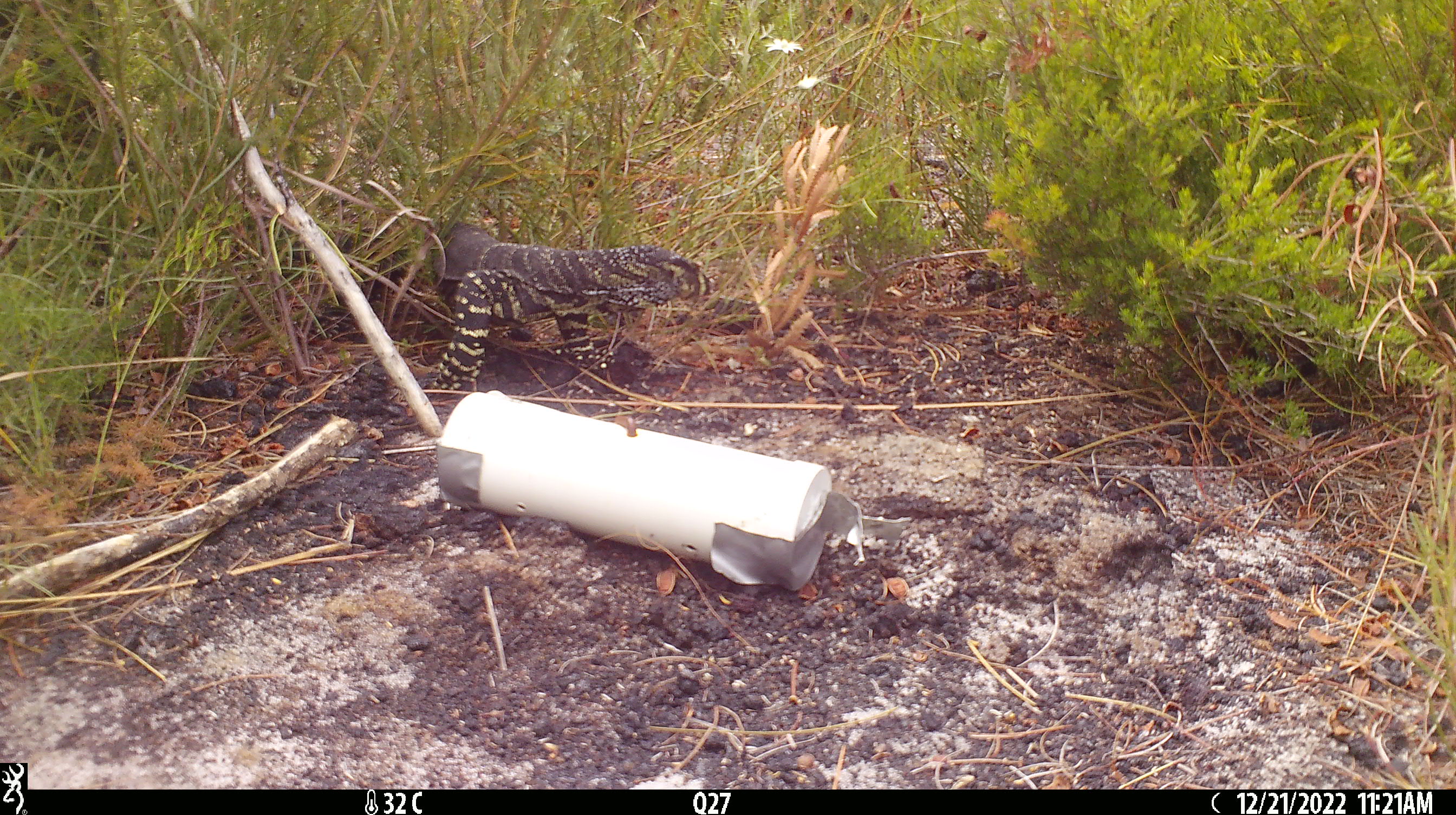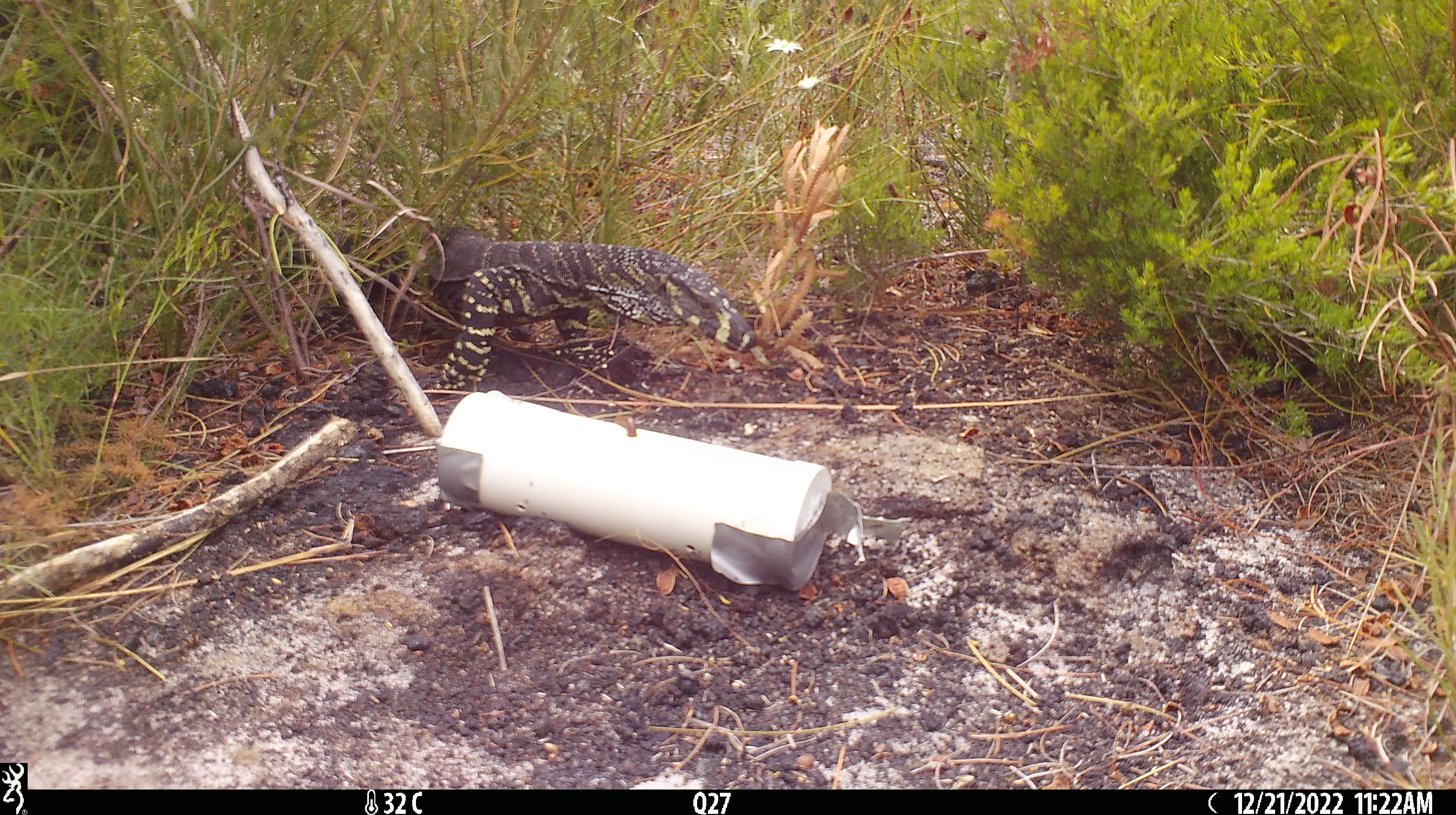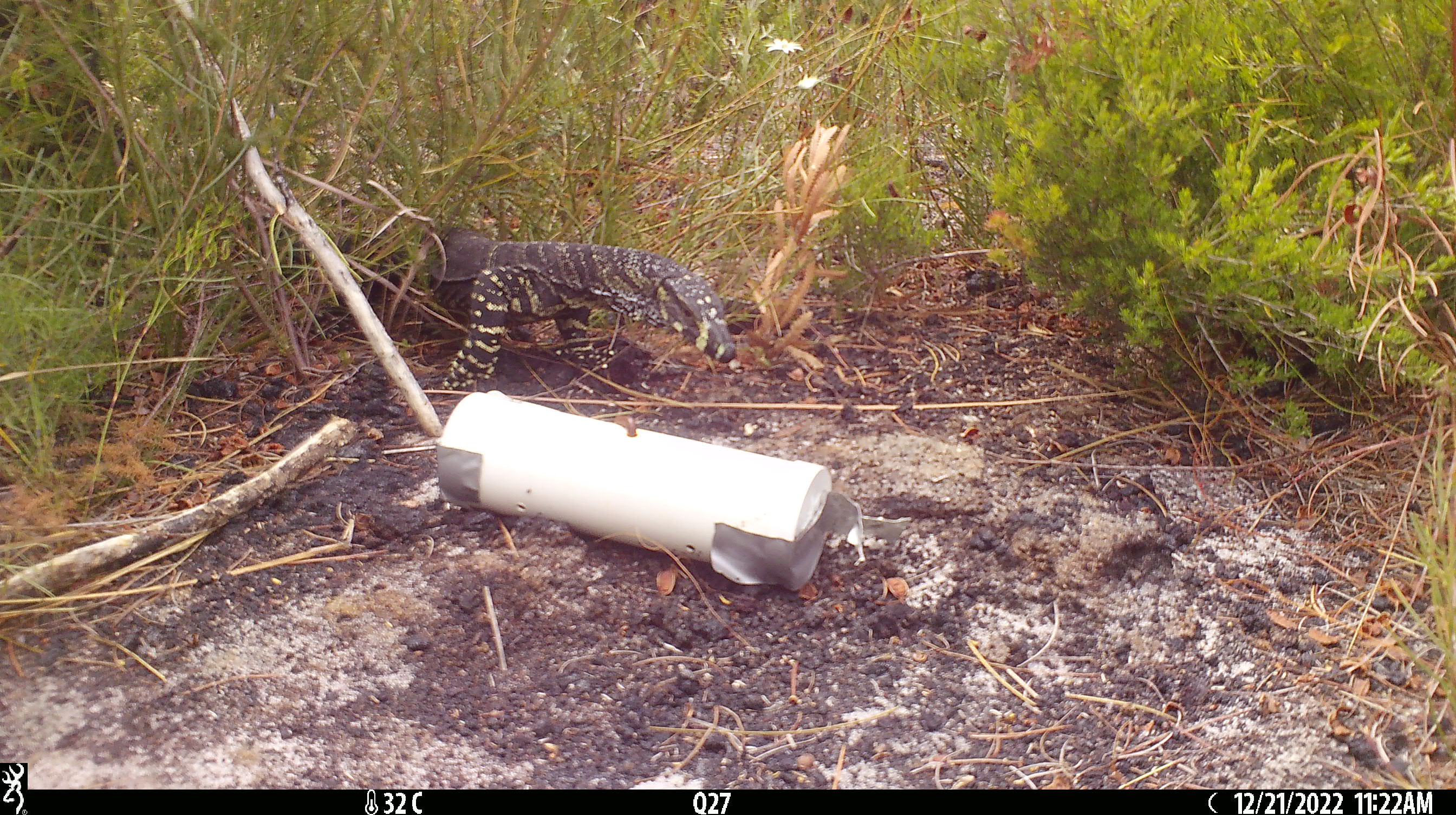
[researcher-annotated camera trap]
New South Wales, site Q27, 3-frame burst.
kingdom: Animalia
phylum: Chordata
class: Reptilia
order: Squamata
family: Varanidae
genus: Varanus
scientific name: Varanus varius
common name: lace monitor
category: goanna